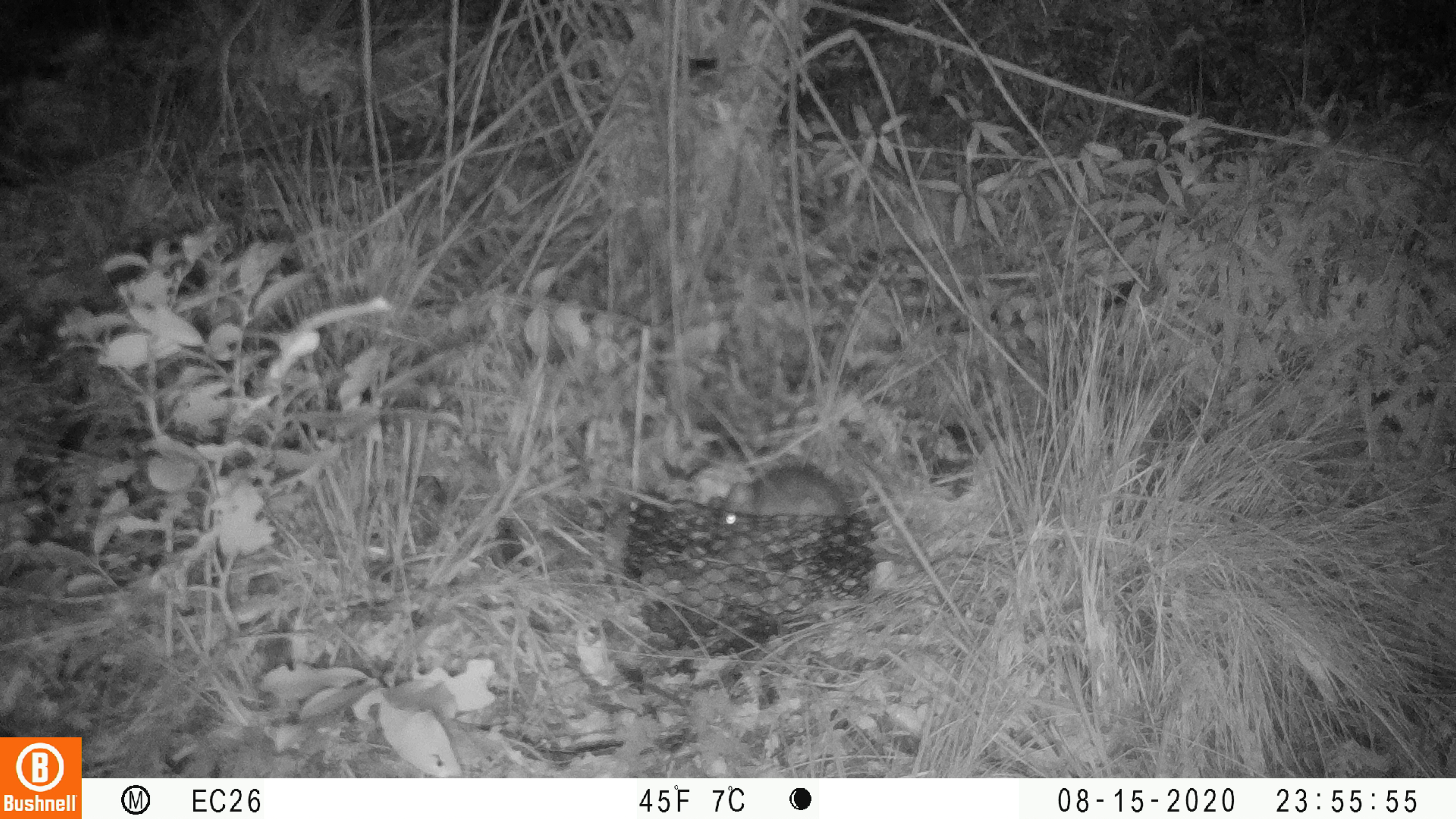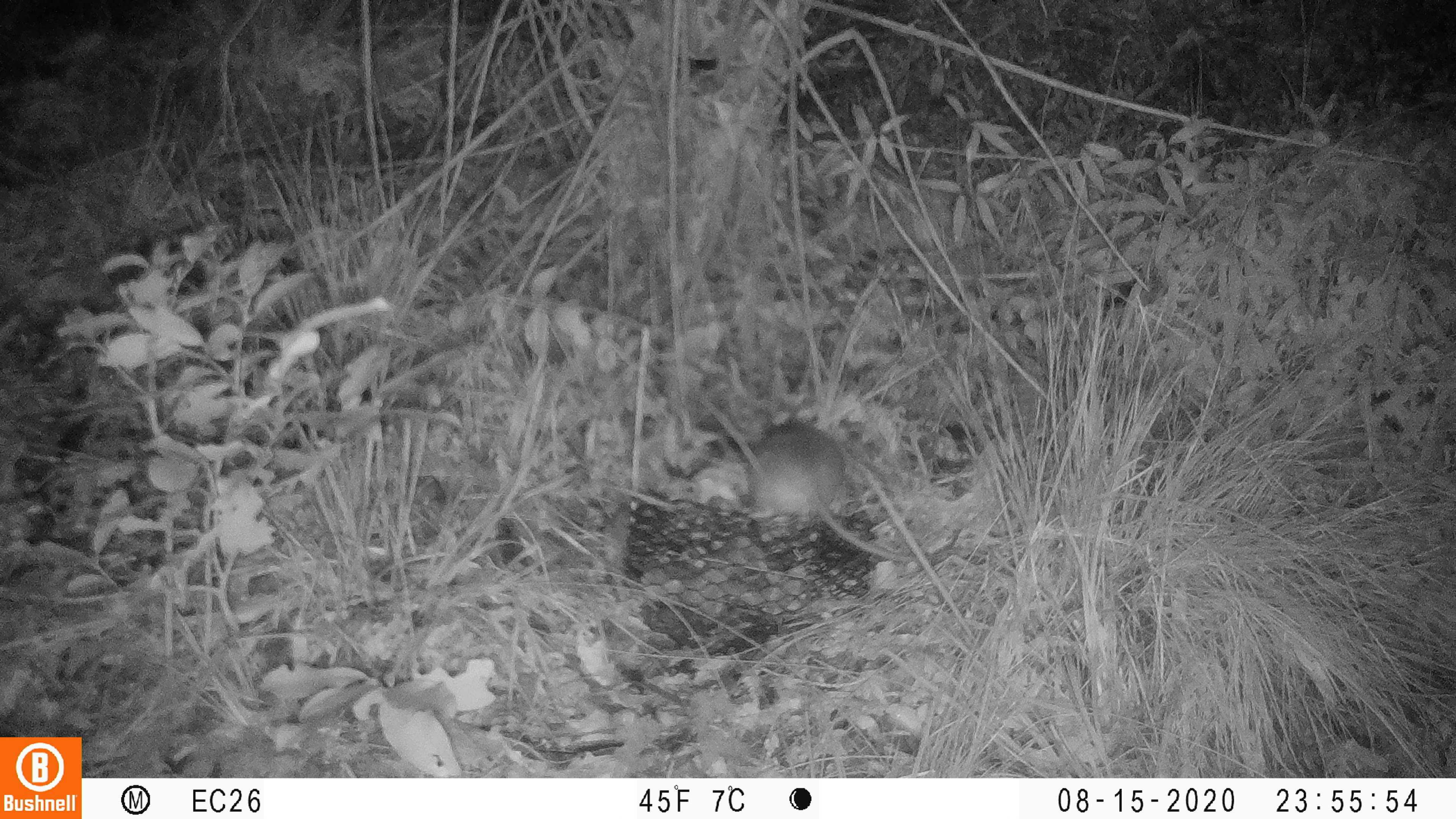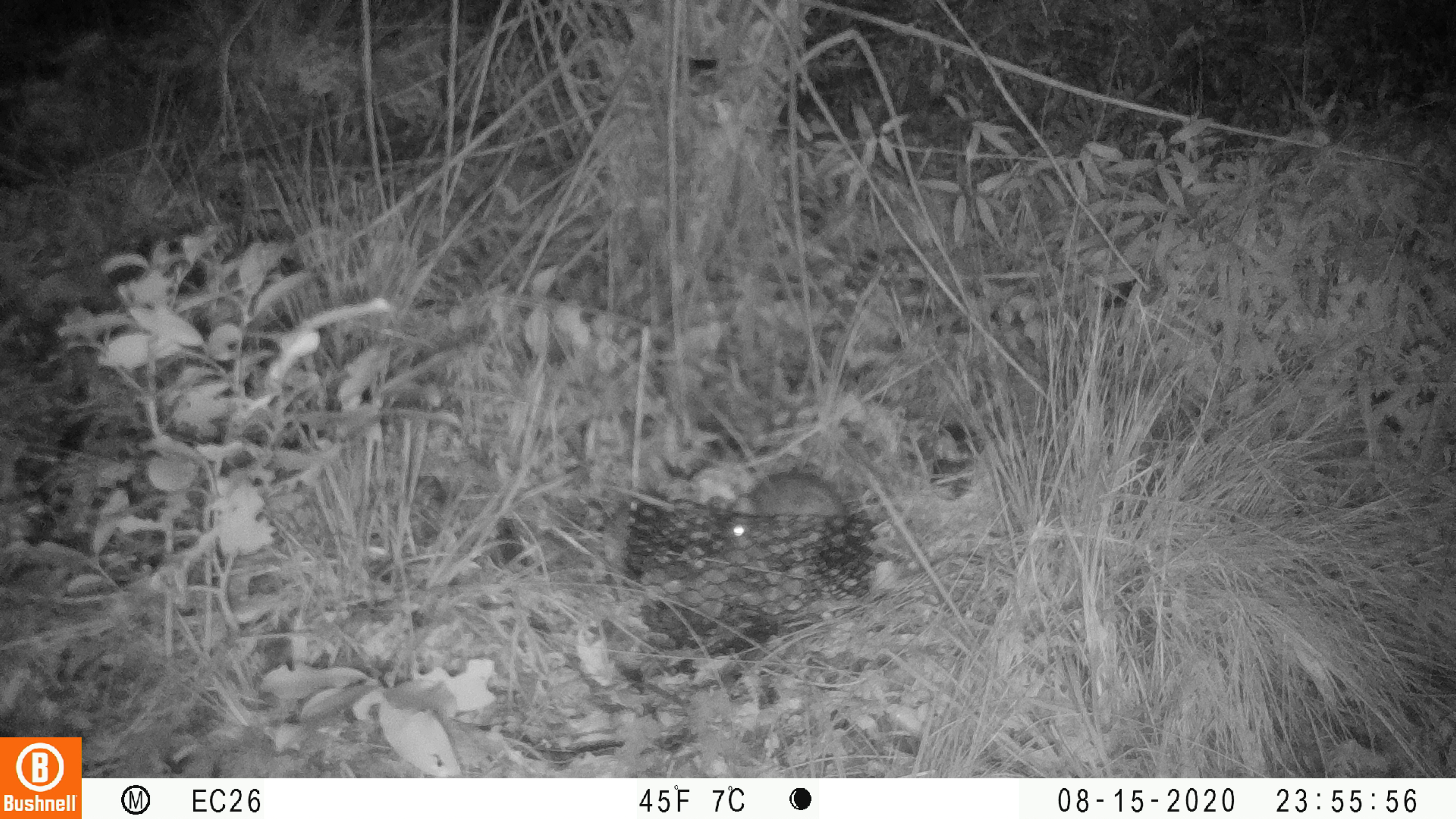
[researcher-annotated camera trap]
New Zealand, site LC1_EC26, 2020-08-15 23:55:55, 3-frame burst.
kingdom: Animalia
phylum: Chordata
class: Mammalia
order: Rodentia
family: Muridae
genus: Rattus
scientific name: Rattus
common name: rat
Rat (Rattus).